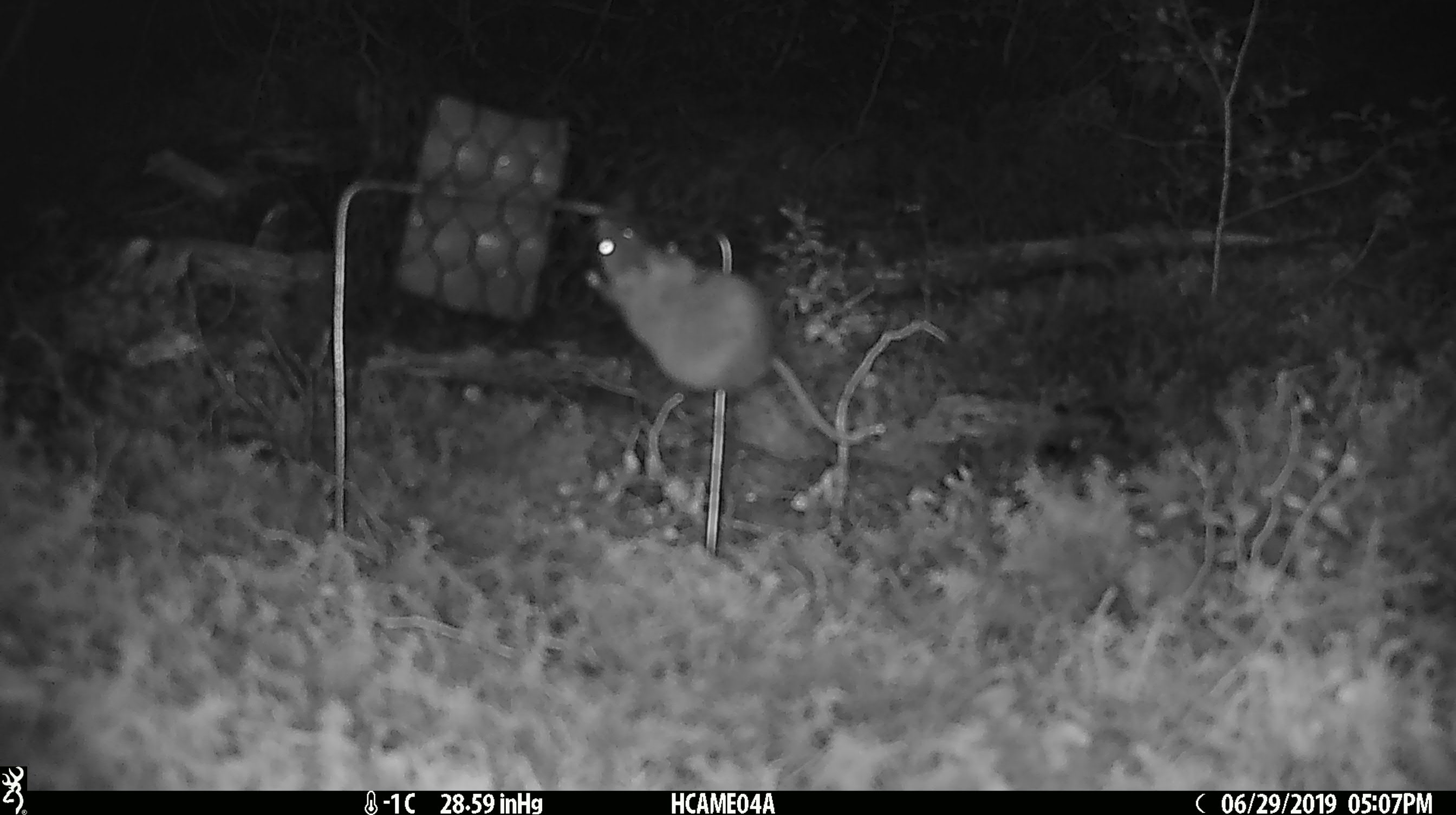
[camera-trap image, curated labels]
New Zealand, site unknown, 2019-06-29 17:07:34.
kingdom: Animalia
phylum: Chordata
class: Mammalia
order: Rodentia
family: Muridae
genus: Mus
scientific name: Mus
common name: mouse